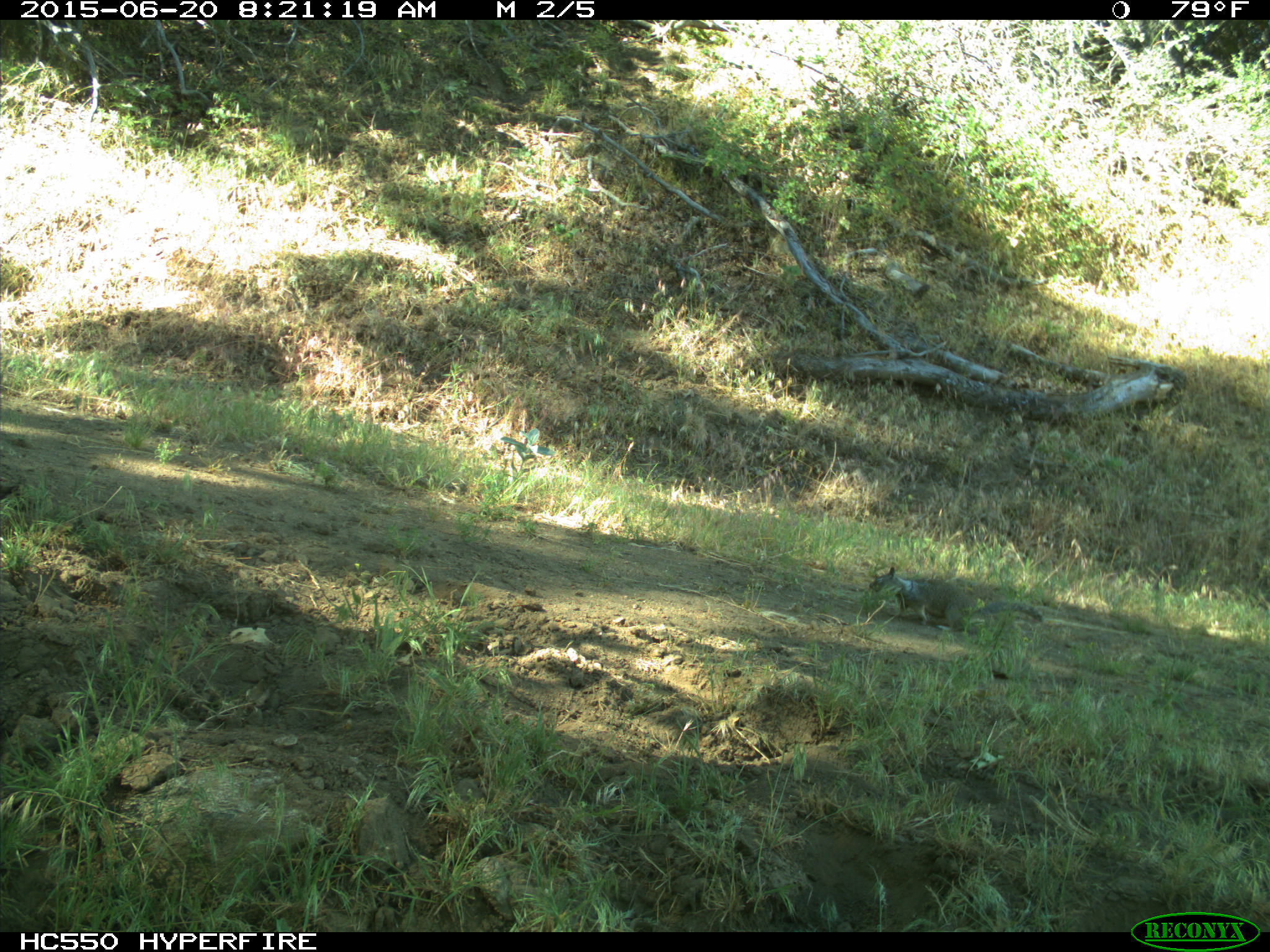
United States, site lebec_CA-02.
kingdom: Animalia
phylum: Chordata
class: Mammalia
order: Rodentia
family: Sciuridae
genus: Otospermophilus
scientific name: Otospermophilus beecheyi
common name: california ground squirrel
Otospermophilus beecheyi (california ground squirrel).